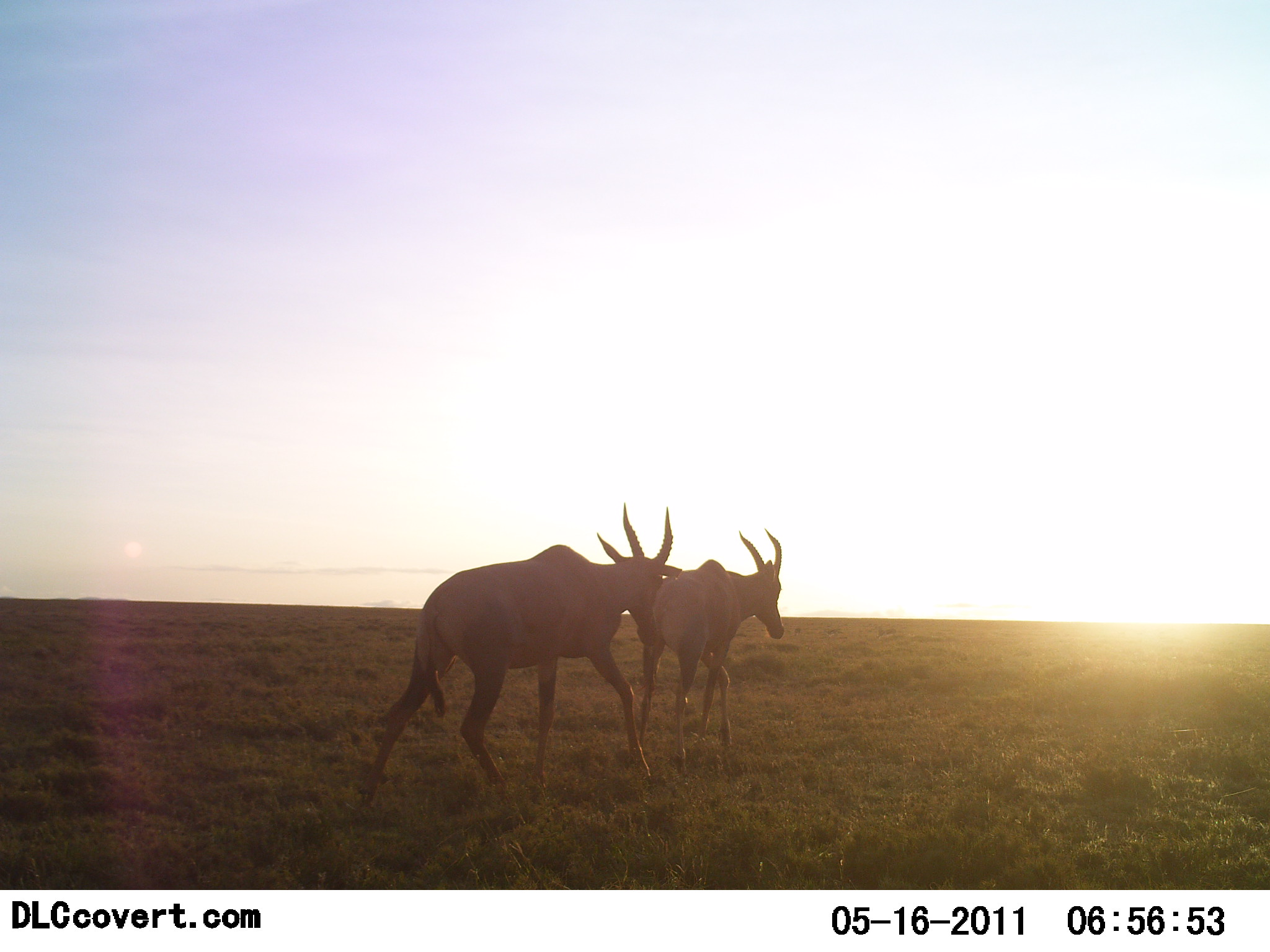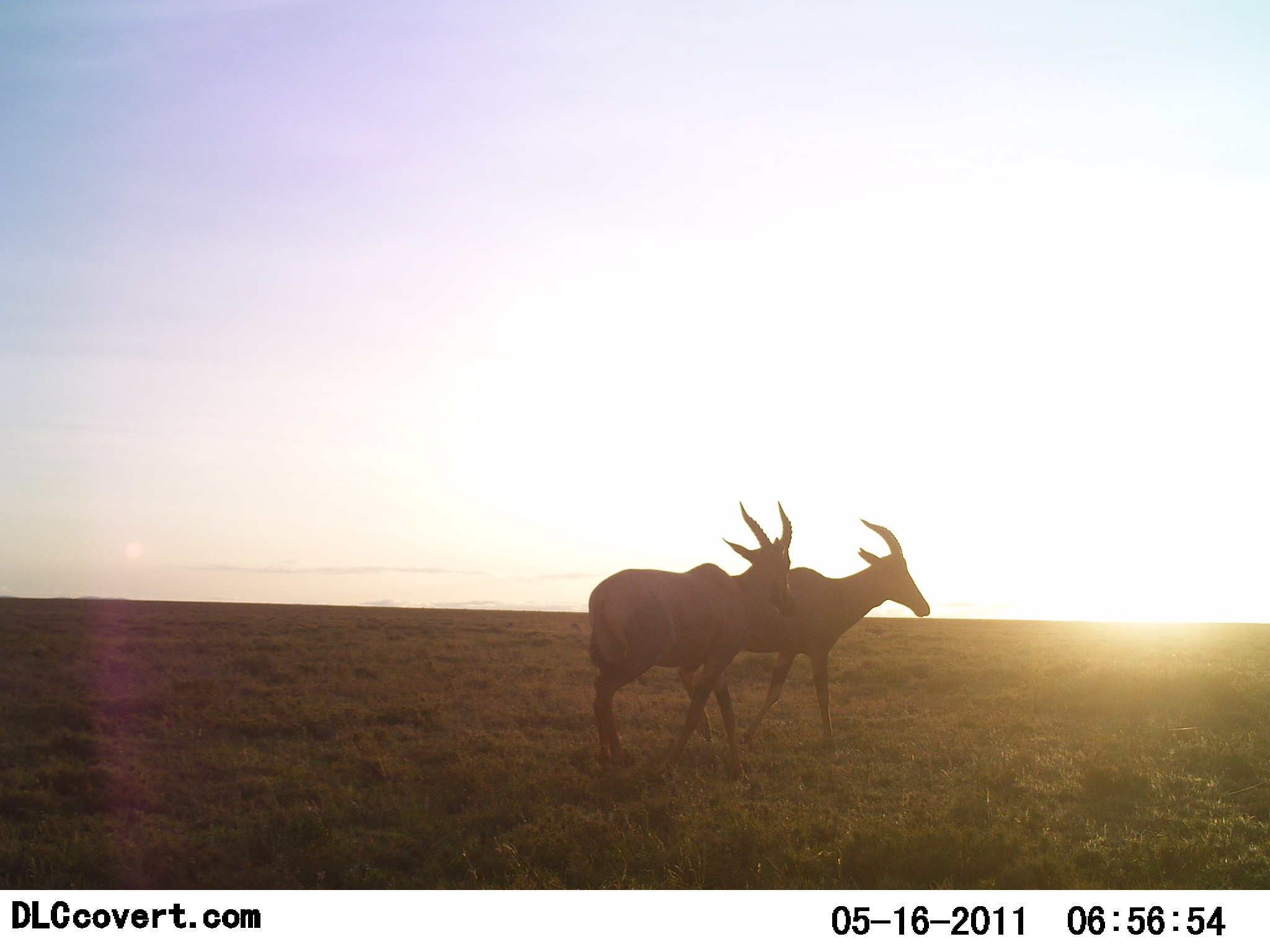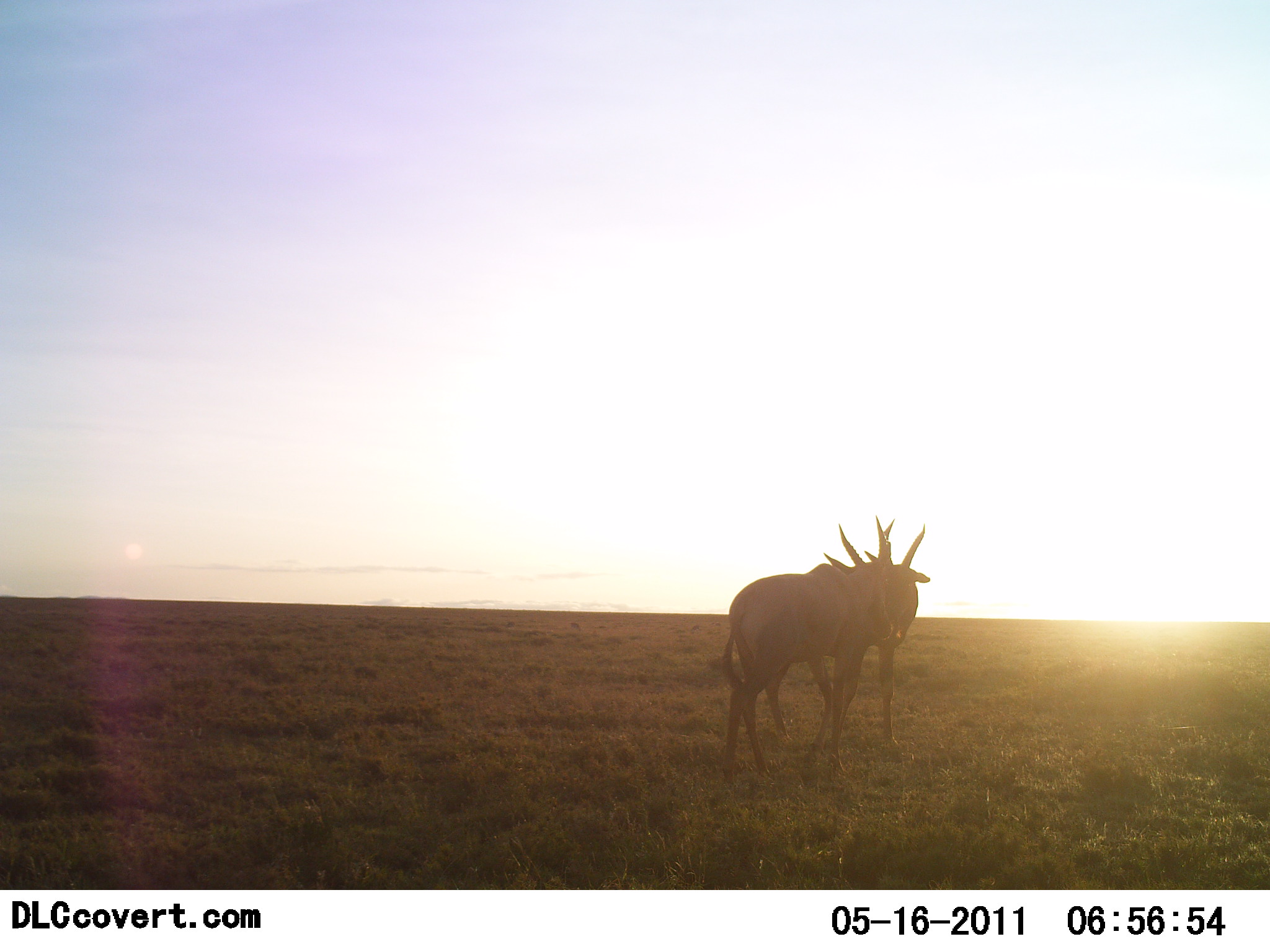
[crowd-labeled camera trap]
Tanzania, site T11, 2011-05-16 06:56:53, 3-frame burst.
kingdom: Animalia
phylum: Chordata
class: Mammalia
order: Artiodactyla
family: Bovidae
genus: Alcelaphus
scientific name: Alcelaphus buselaphus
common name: hartebeest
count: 2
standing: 29%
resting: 0%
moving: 57%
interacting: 29%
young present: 0%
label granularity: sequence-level